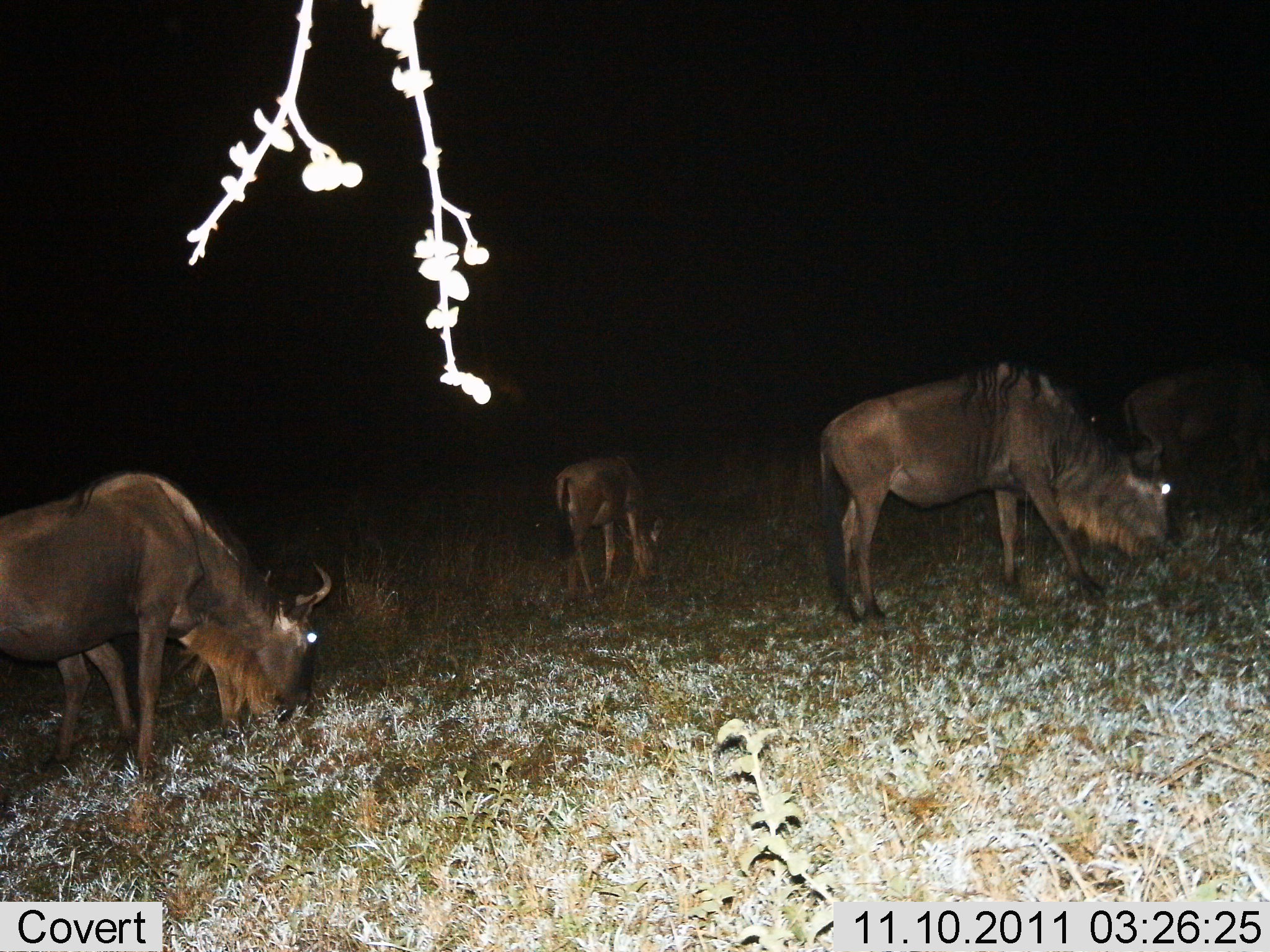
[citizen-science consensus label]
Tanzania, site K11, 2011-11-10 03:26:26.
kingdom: Animalia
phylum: Chordata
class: Mammalia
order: Artiodactyla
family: Bovidae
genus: Connochaetes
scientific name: Connochaetes taurinus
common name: blue wildebeest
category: wildebeest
Wildebeest (blue wildebeest) (Connochaetes taurinus), count 4. Behavior (volunteer vote fractions): standing 27%, resting 0%, moving 0%, interacting 0%. Young present (vote fraction): 36%. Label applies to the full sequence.